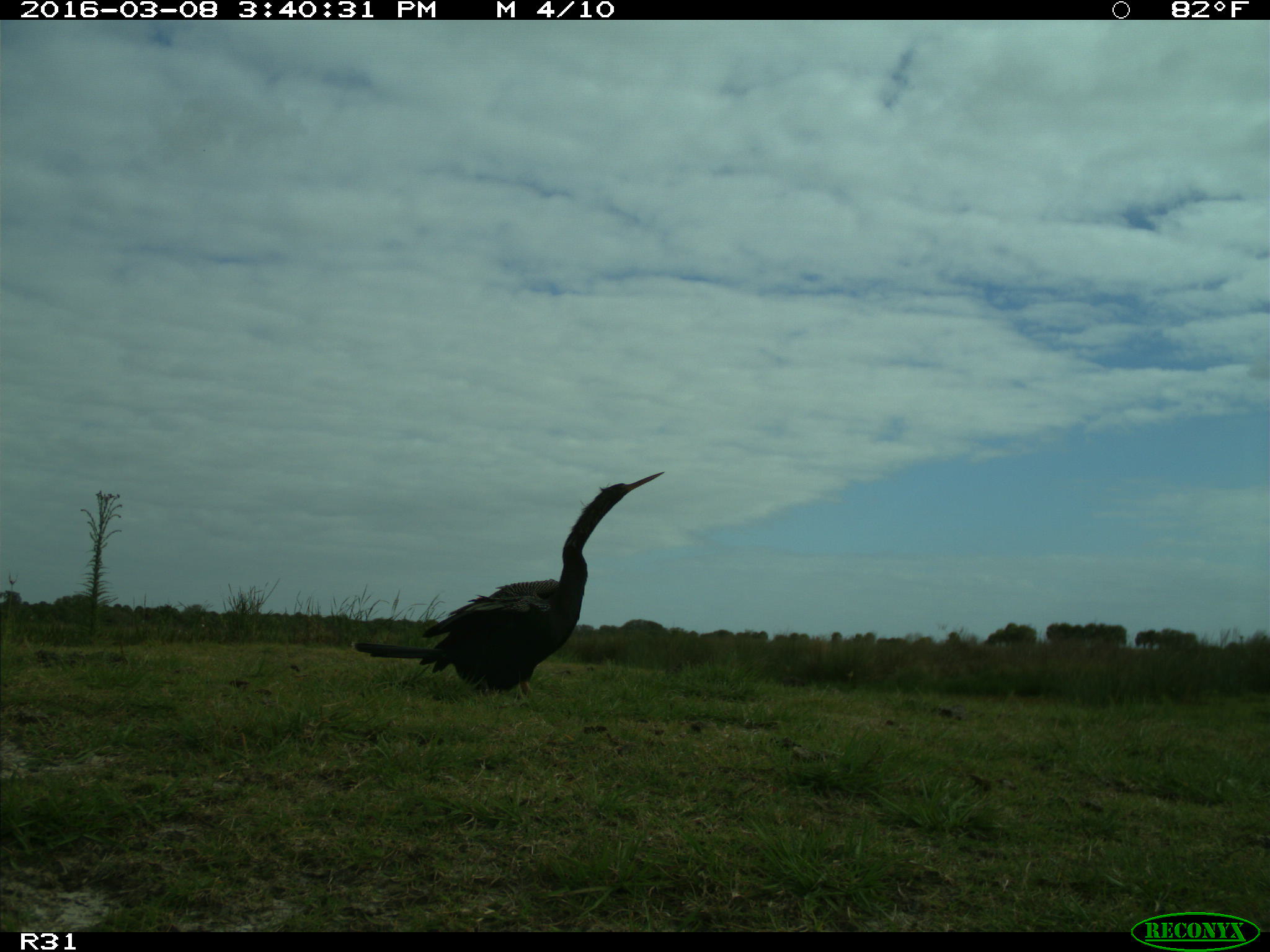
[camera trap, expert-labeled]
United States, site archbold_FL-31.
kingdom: Animalia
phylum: Chordata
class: Aves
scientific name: Aves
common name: birds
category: unidentified bird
Unidentified bird (birds) (Aves).